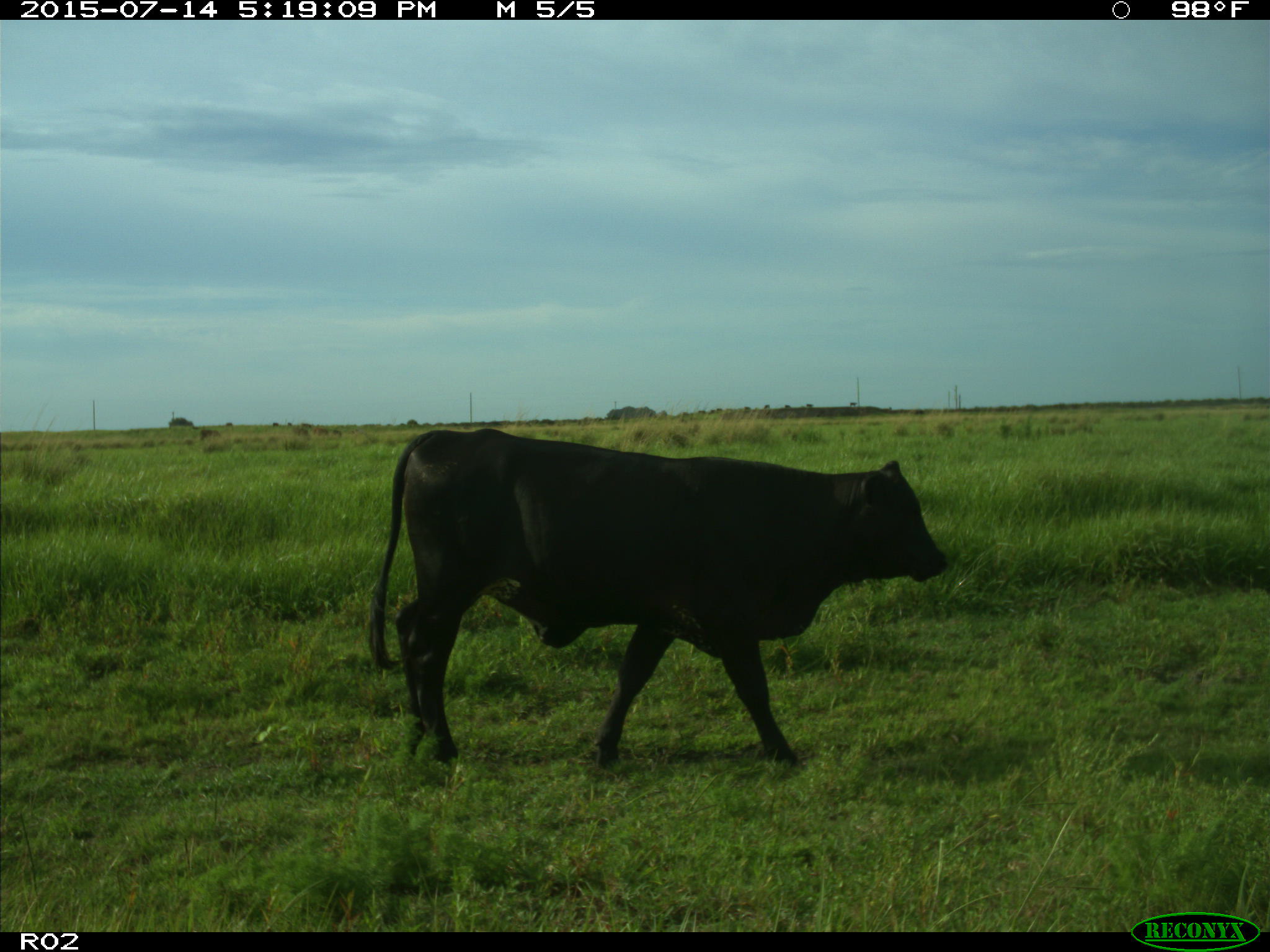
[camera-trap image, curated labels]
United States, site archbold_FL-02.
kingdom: Animalia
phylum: Chordata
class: Mammalia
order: Artiodactyla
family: Bovidae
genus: Bos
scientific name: Bos taurus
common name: domestic cow